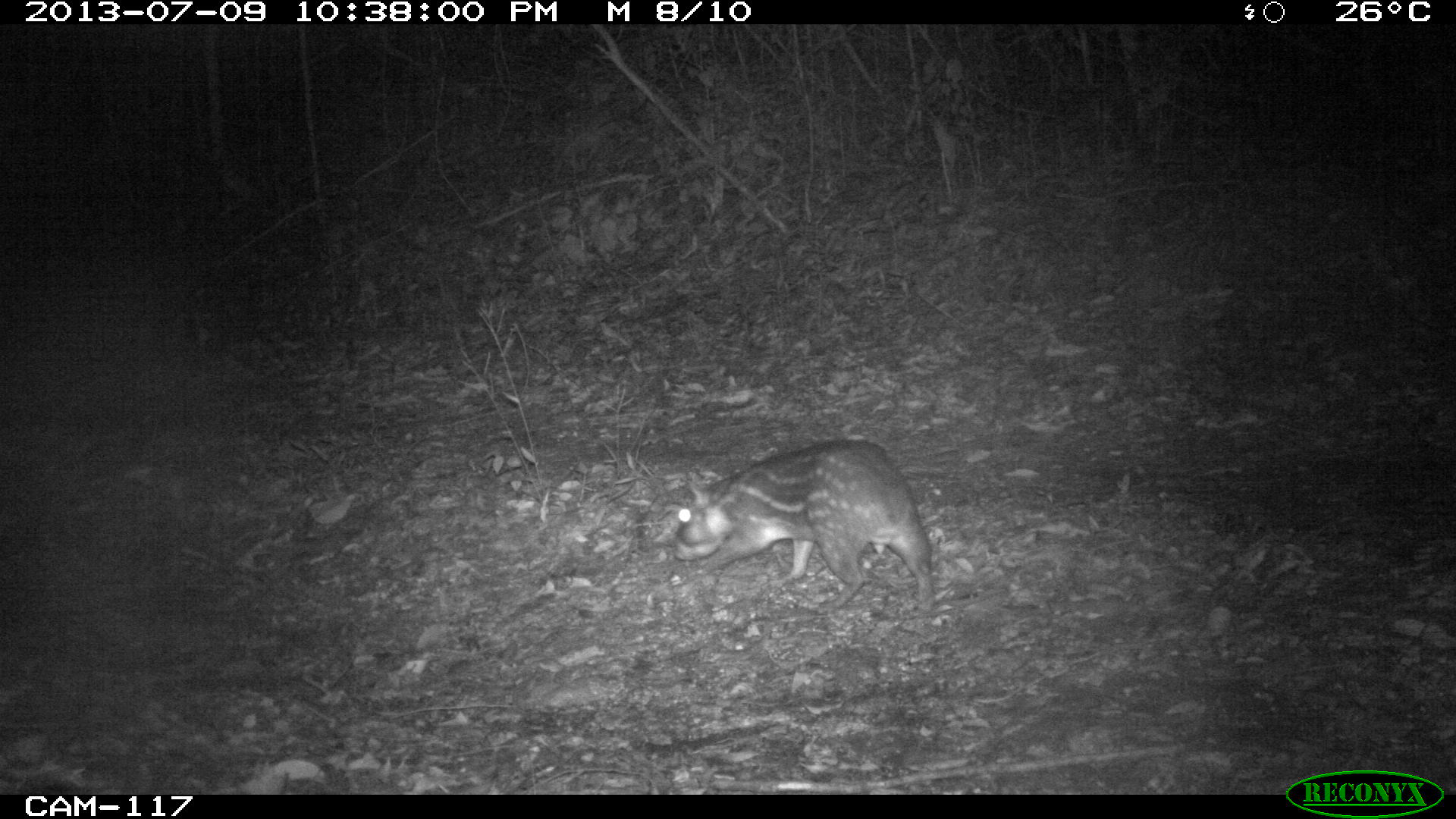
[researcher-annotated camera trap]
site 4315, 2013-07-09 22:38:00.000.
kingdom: Animalia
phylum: Chordata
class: Mammalia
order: Rodentia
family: Cuniculidae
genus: Cuniculus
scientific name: Cuniculus paca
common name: lowland paca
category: agouti paca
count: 1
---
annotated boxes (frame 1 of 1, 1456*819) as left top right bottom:
agouti paca: 670 436 934 610